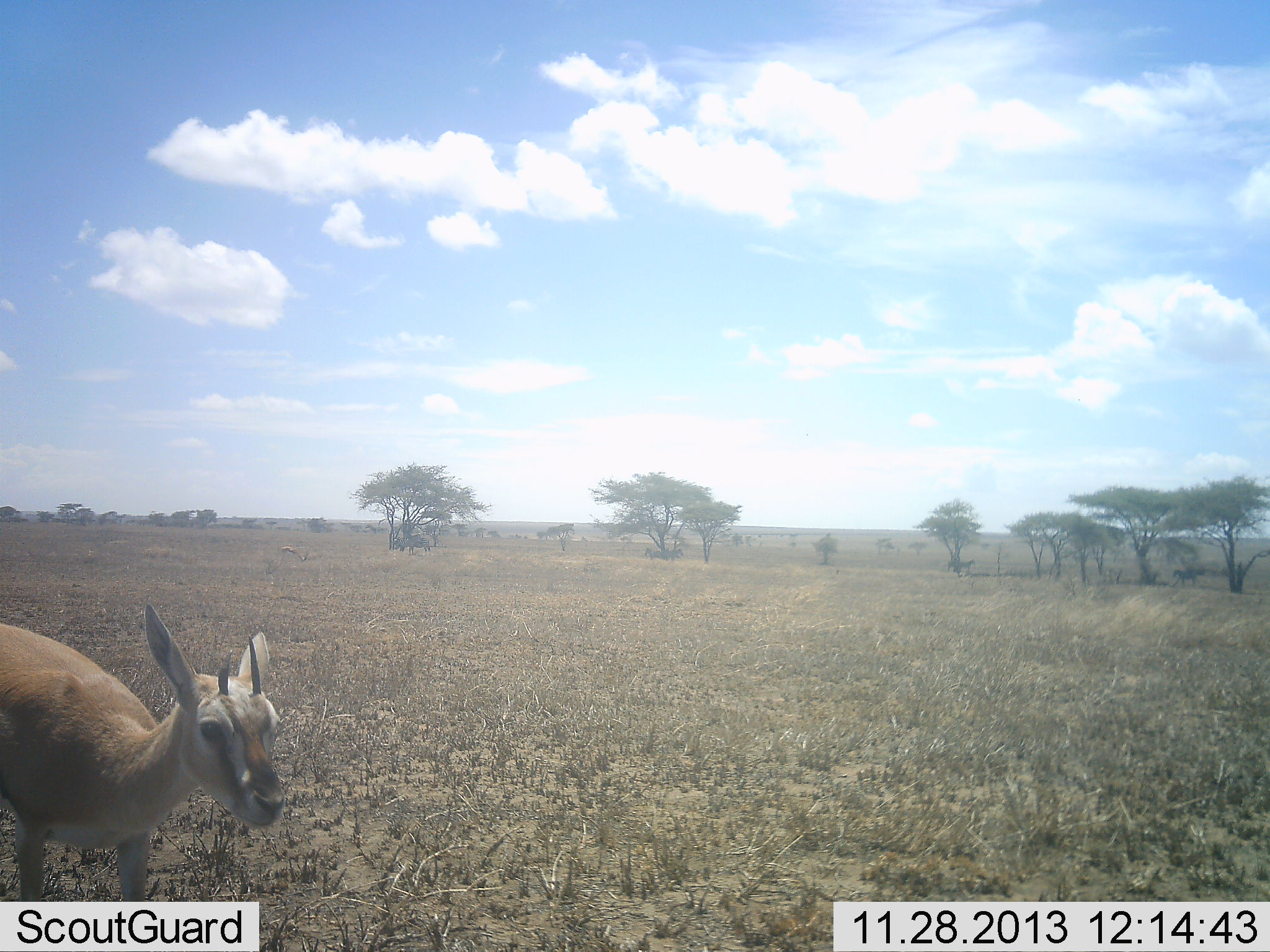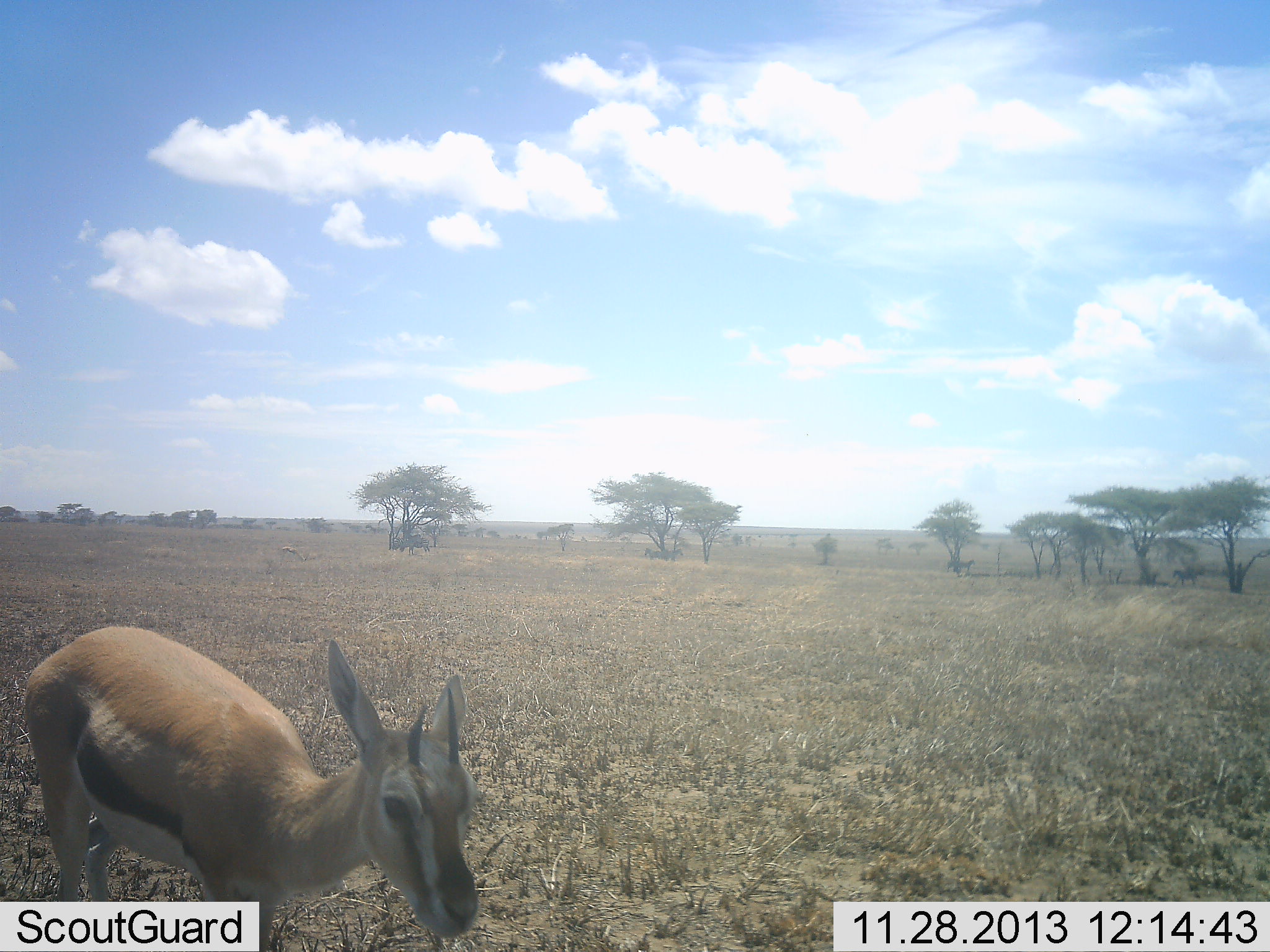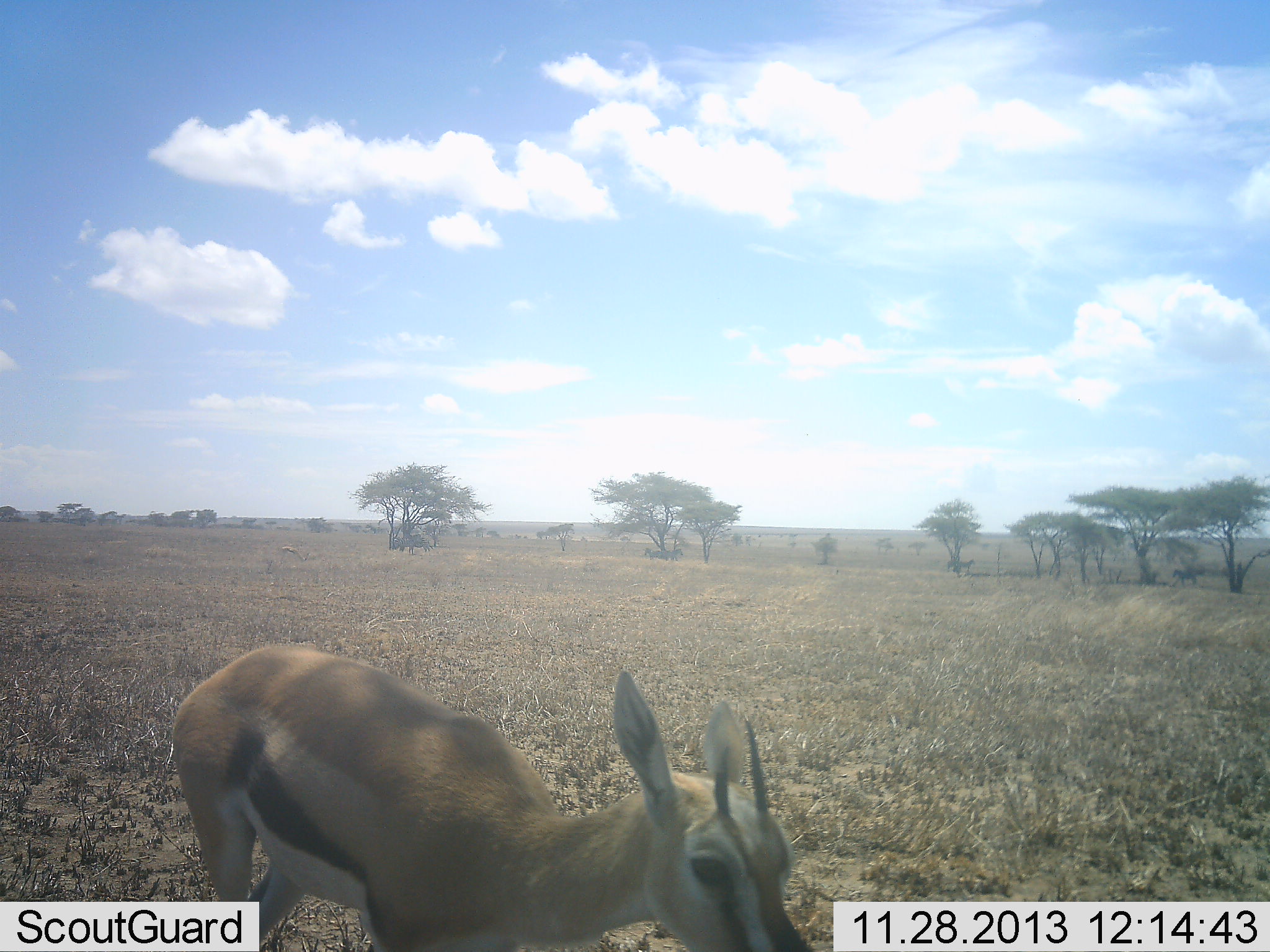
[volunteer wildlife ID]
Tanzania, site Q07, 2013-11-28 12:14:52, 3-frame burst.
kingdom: Animalia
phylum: Chordata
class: Mammalia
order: Artiodactyla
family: Bovidae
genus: Eudorcas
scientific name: Eudorcas thomsonii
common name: thomson's gazelle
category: gazellethomsons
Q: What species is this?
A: Gazellethomsons (thomson's gazelle) (Eudorcas thomsonii).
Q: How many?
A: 1.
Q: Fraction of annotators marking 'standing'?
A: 10%.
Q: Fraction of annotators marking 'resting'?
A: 0%.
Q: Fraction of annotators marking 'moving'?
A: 80%.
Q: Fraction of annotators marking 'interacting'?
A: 0%.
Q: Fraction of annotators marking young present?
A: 10%.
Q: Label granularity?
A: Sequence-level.